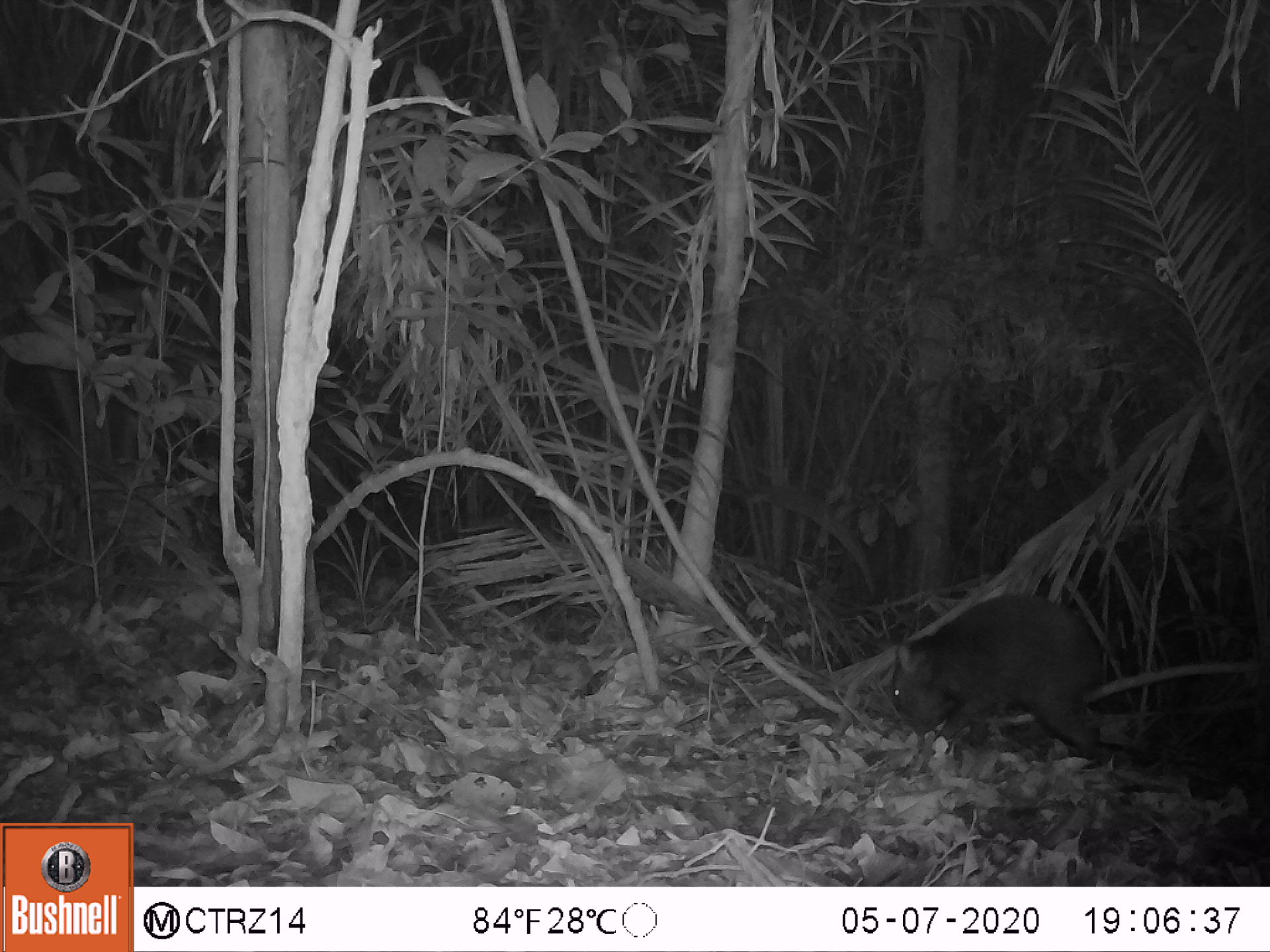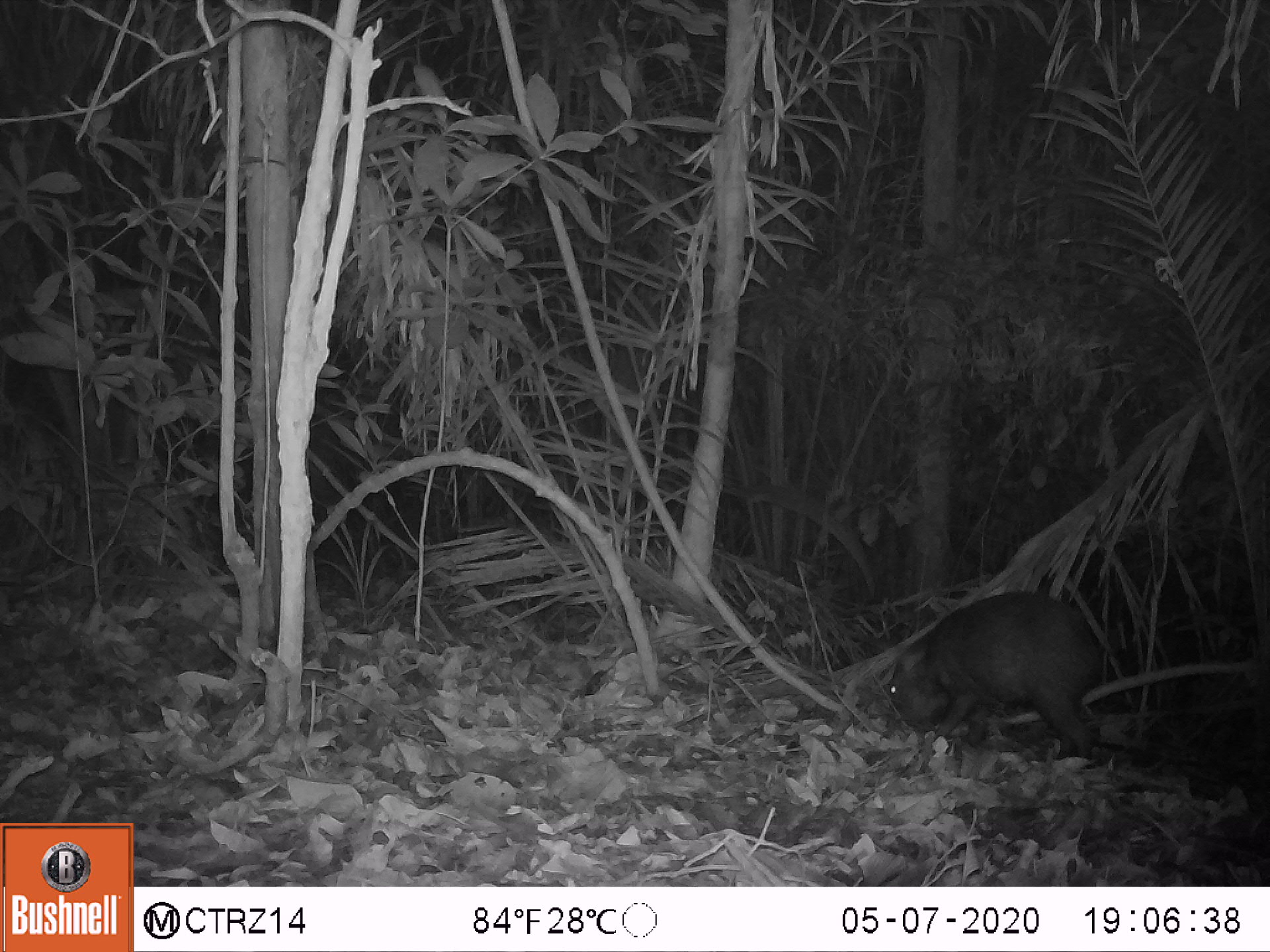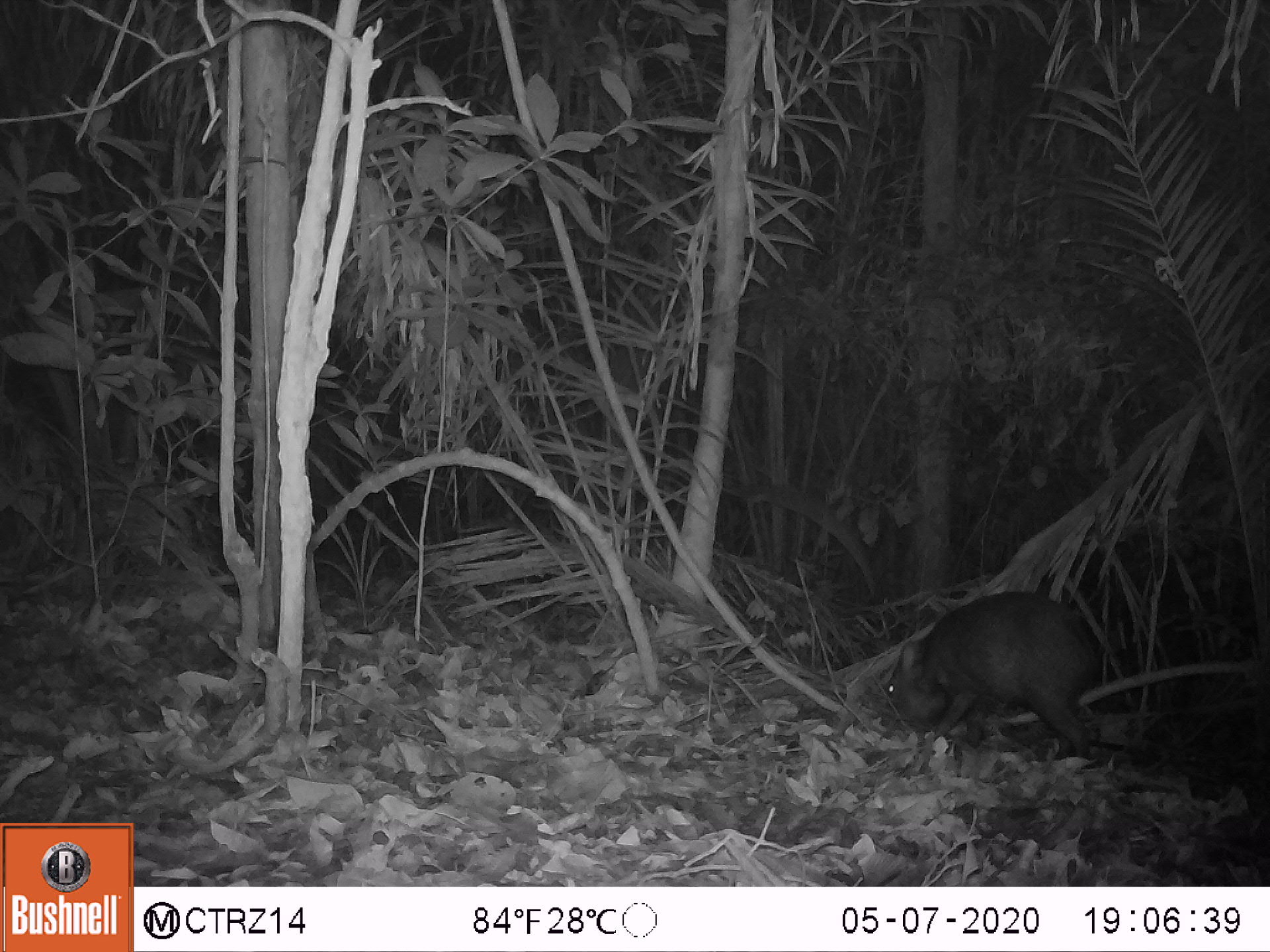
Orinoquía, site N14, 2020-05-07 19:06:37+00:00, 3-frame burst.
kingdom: Animalia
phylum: Chordata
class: Mammalia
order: Artiodactyla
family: Tayassuidae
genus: Pecari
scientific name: Pecari tajacu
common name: collared peccary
Collared peccary (Pecari tajacu).